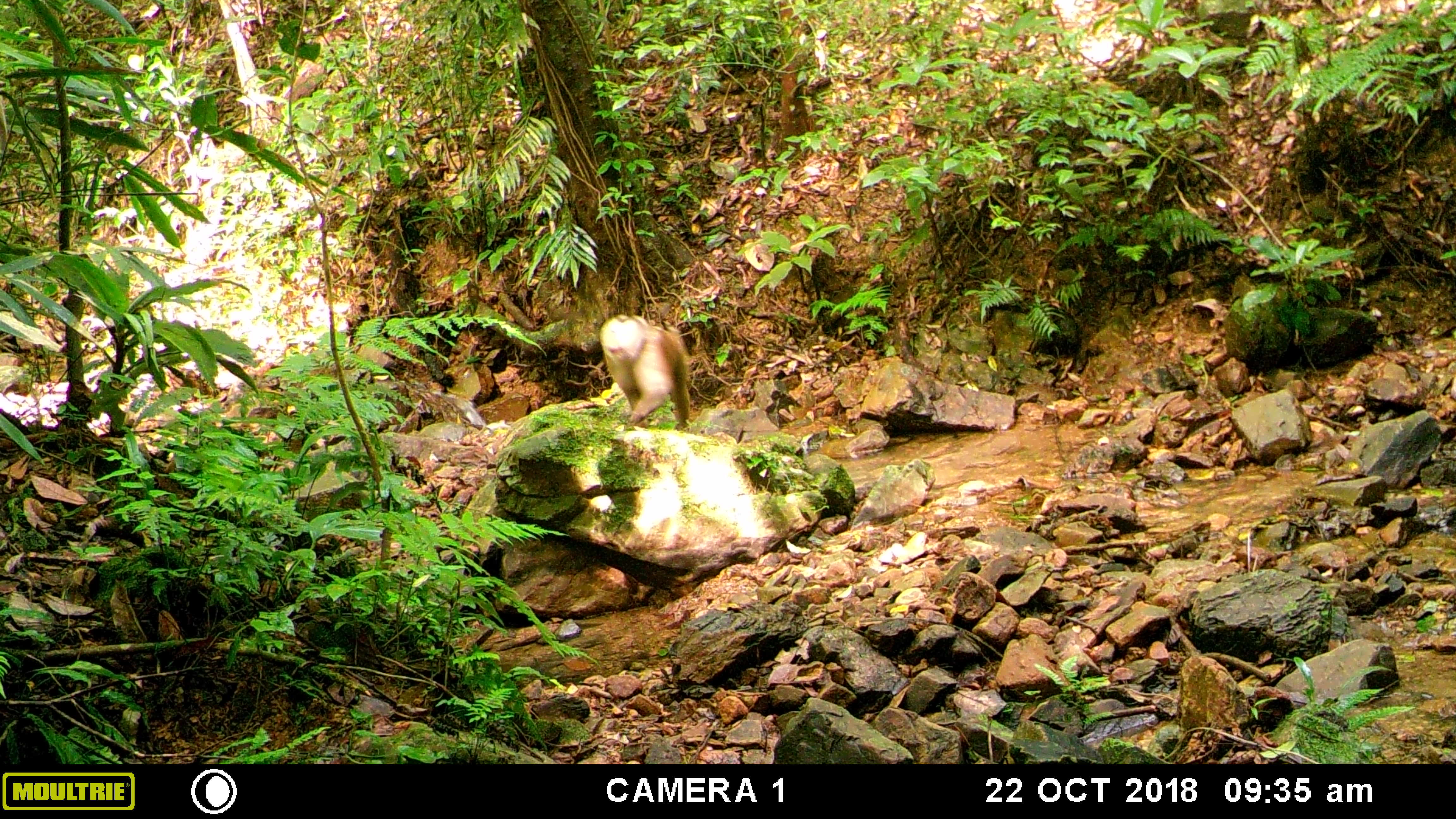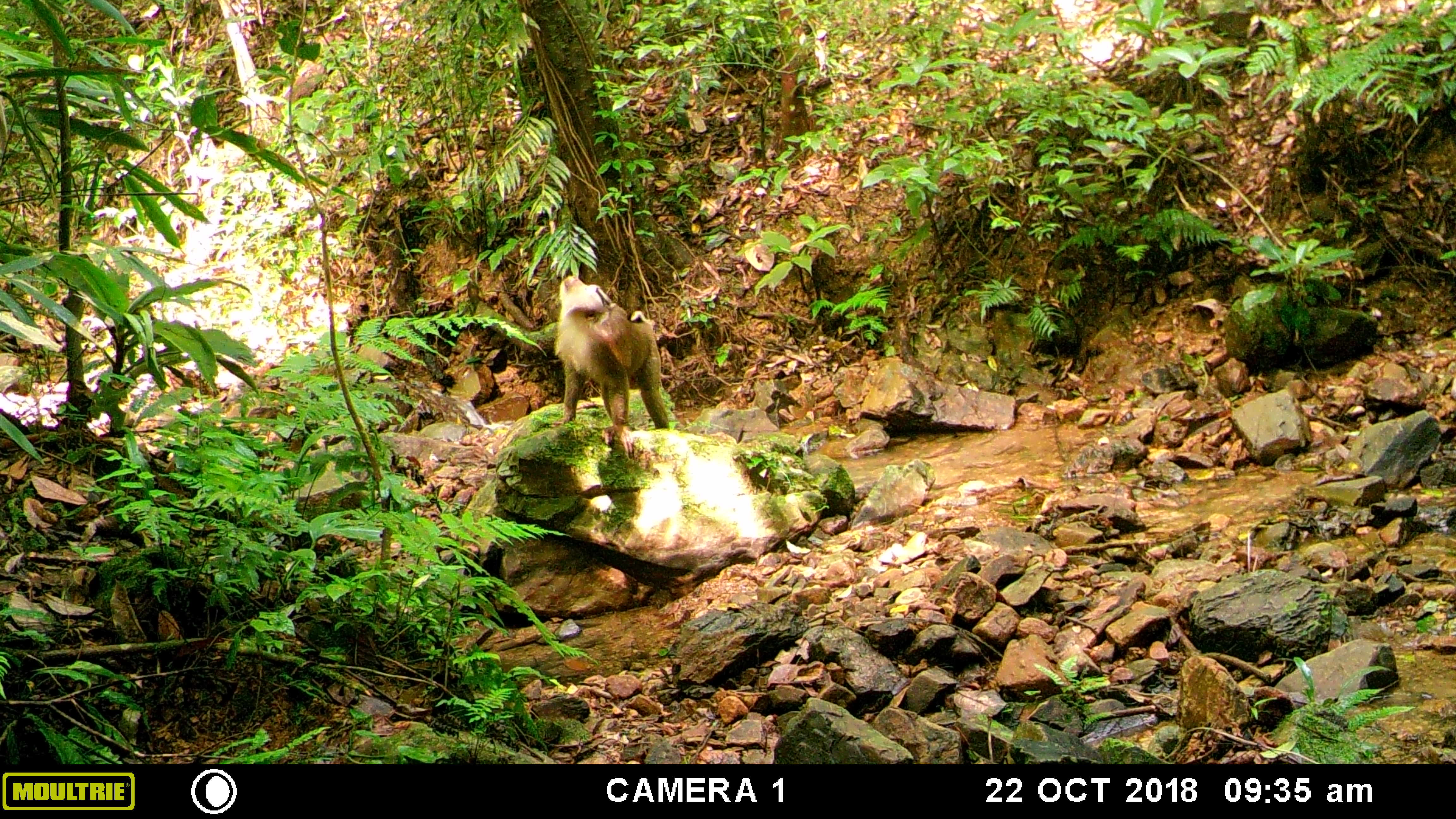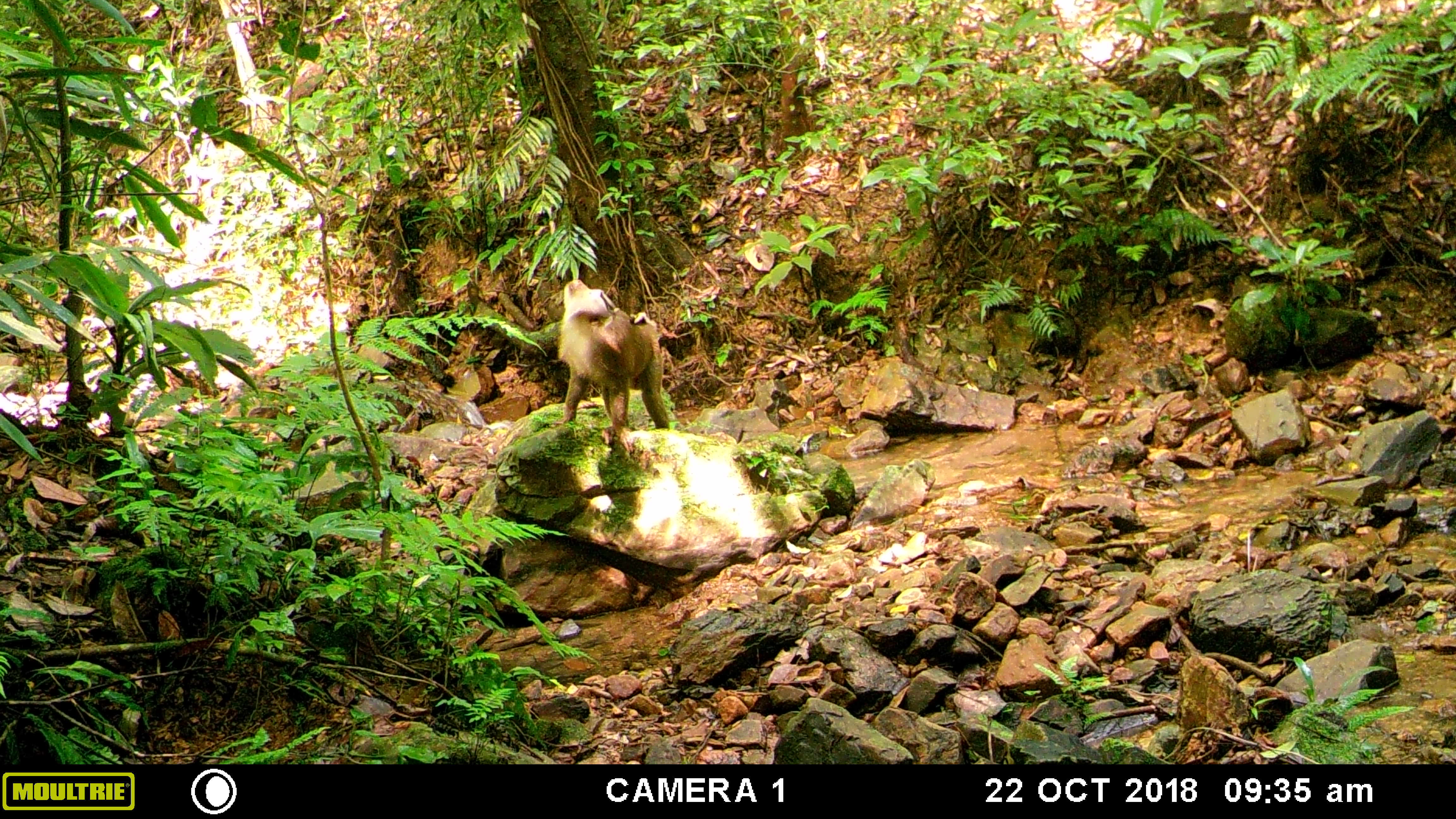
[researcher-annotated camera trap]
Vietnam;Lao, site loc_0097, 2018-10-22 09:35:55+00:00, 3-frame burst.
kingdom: Animalia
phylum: Chordata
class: Mammalia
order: Primates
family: Cercopithecidae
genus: Macaca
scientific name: Macaca nemestrina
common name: pig-tailed macaque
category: pig tailed macaque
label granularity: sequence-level